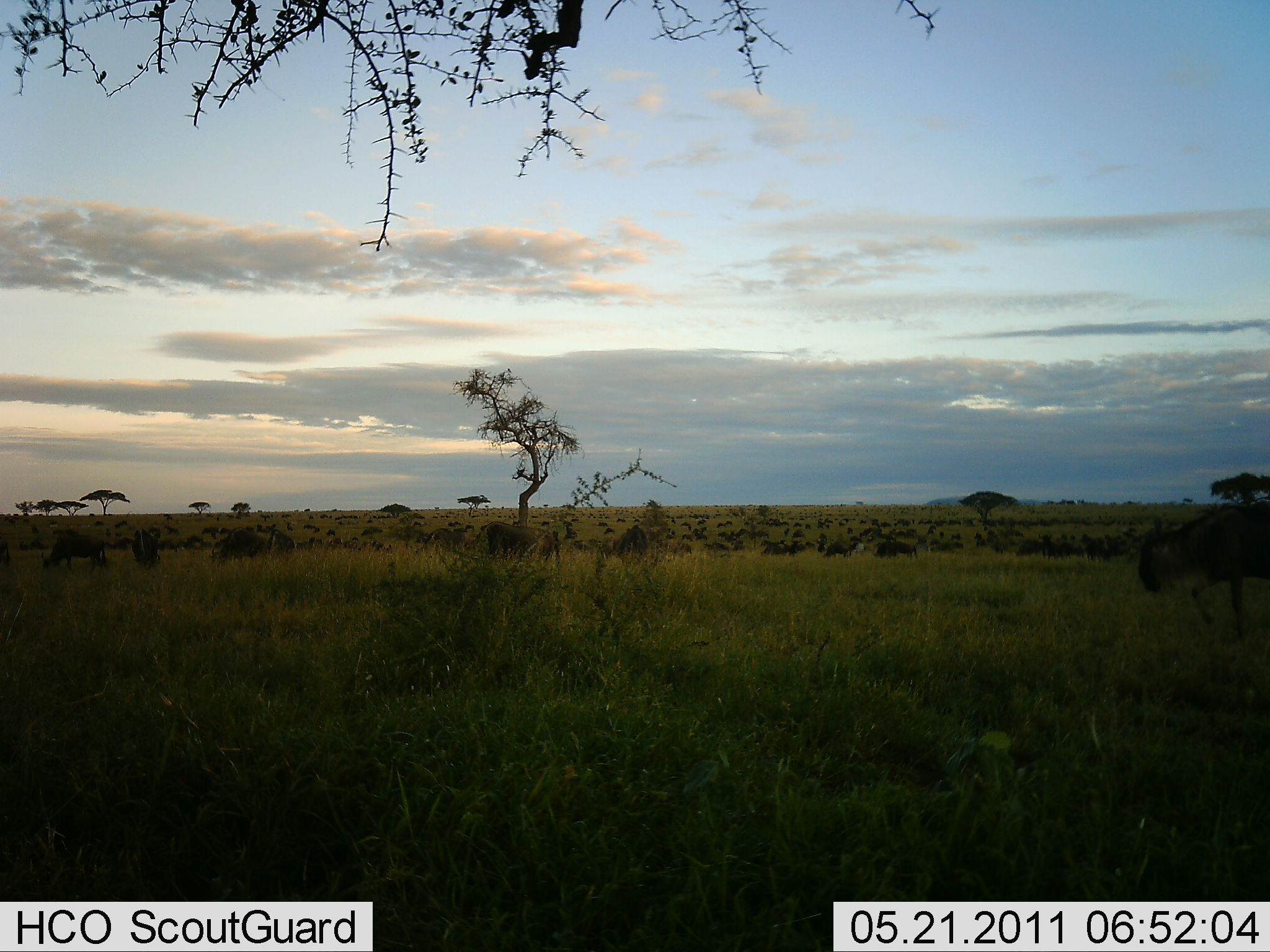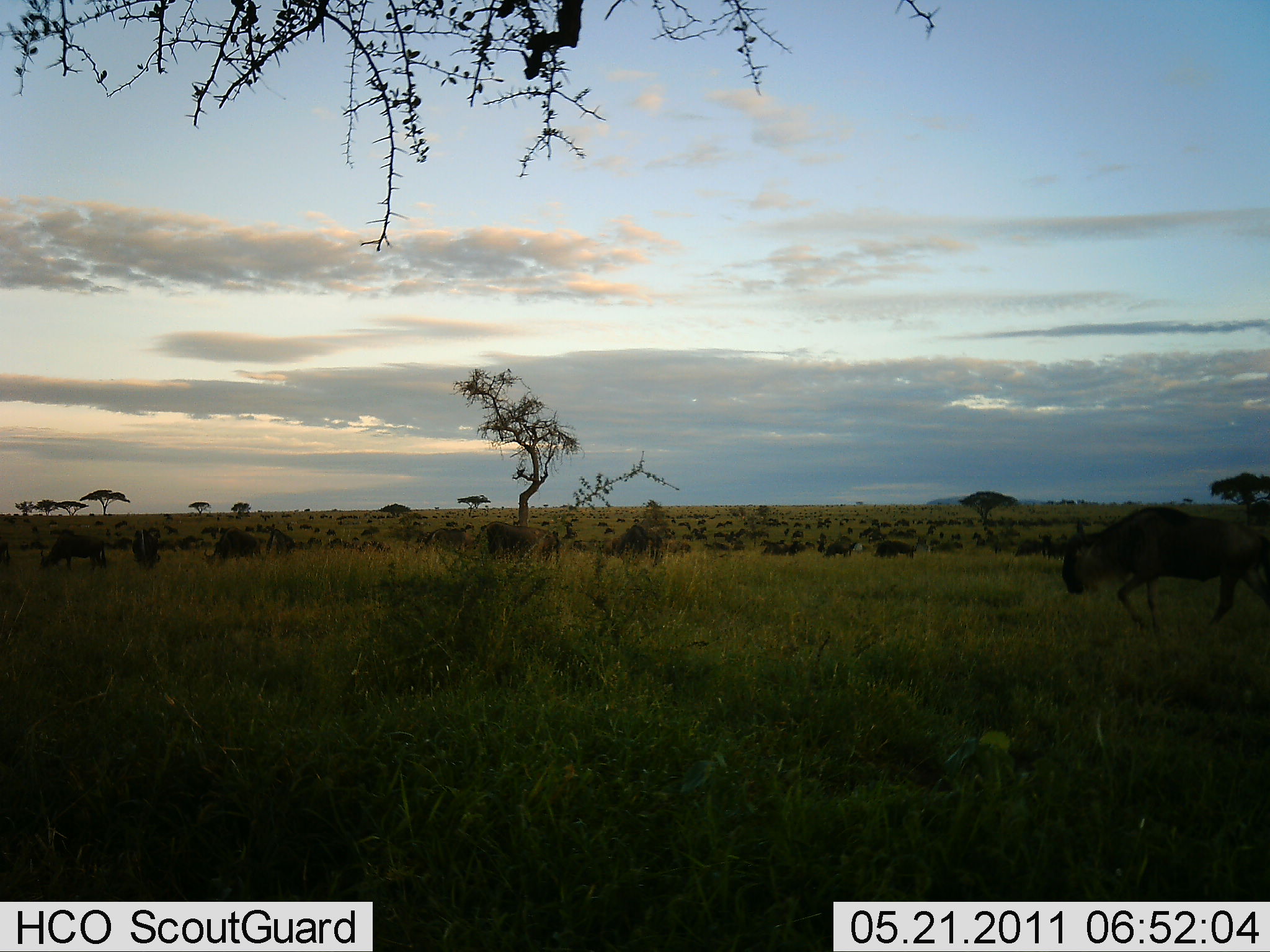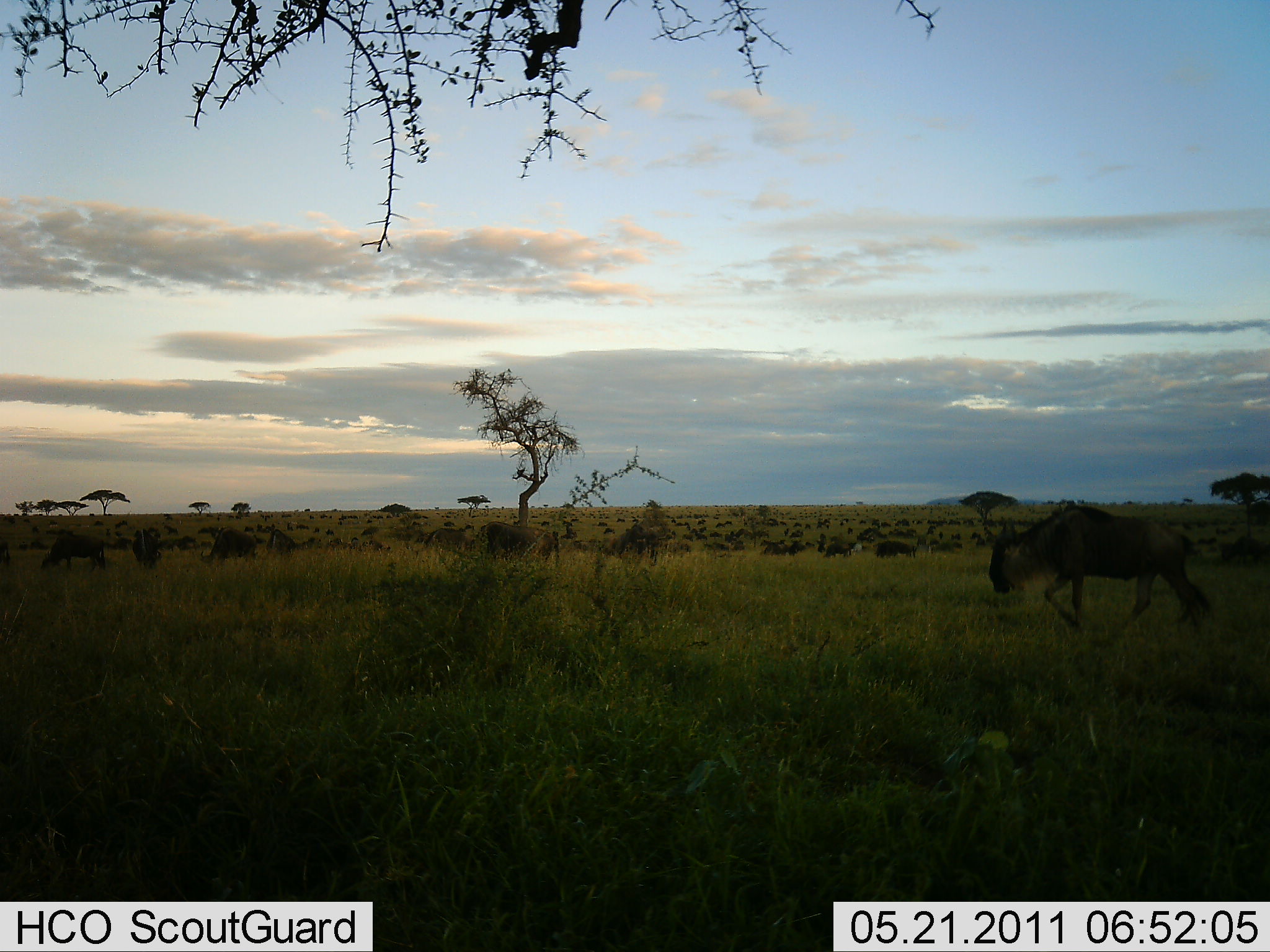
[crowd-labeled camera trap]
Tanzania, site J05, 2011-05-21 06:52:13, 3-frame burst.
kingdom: Animalia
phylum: Chordata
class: Mammalia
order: Artiodactyla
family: Bovidae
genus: Connochaetes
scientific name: Connochaetes taurinus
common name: blue wildebeest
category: wildebeest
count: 11-50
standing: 36%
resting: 0%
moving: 71%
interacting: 0%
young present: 0%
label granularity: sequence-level